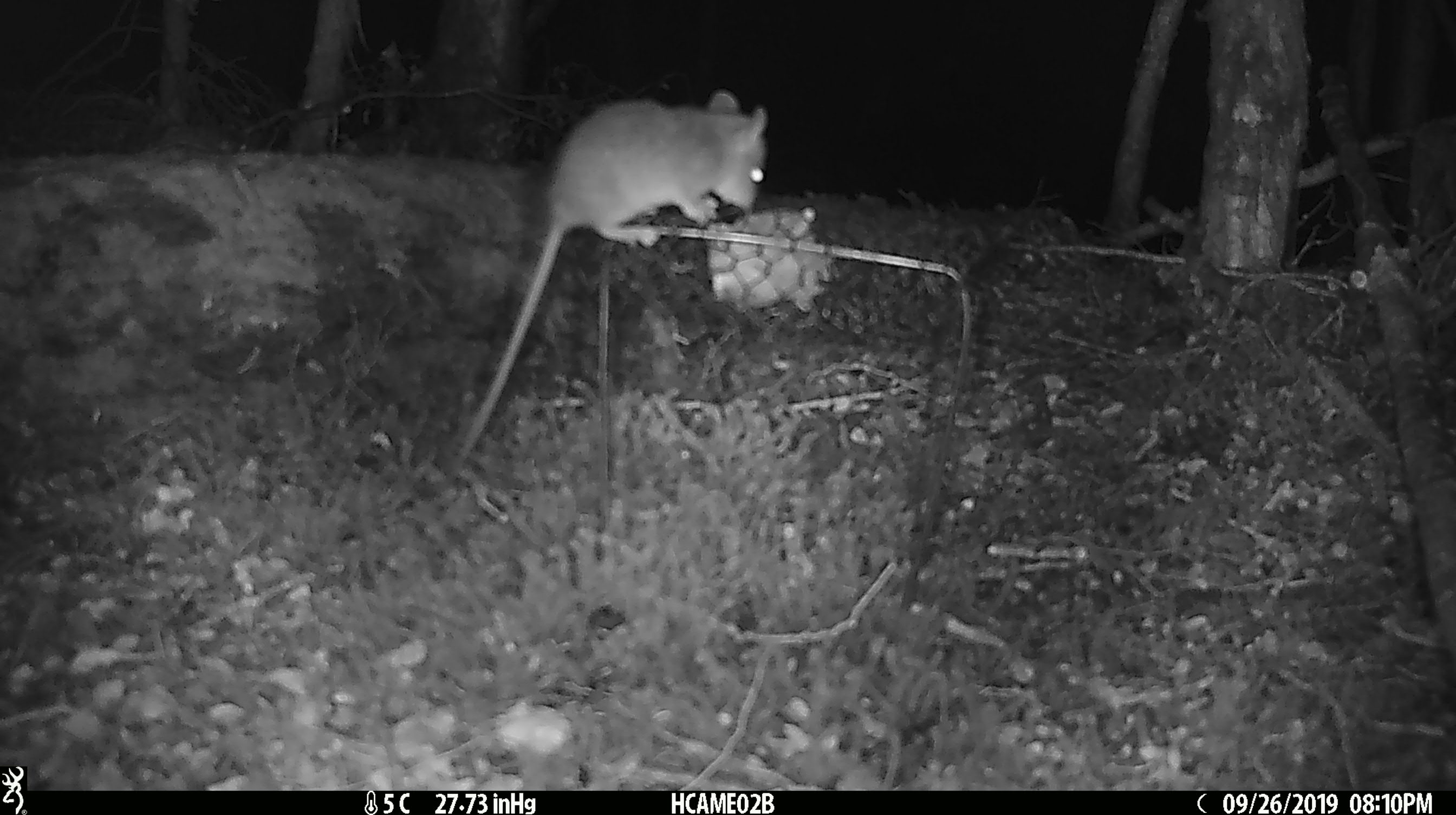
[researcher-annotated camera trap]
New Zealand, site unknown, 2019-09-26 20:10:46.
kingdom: Animalia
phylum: Chordata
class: Mammalia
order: Rodentia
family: Muridae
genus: Mus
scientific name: Mus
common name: mouse